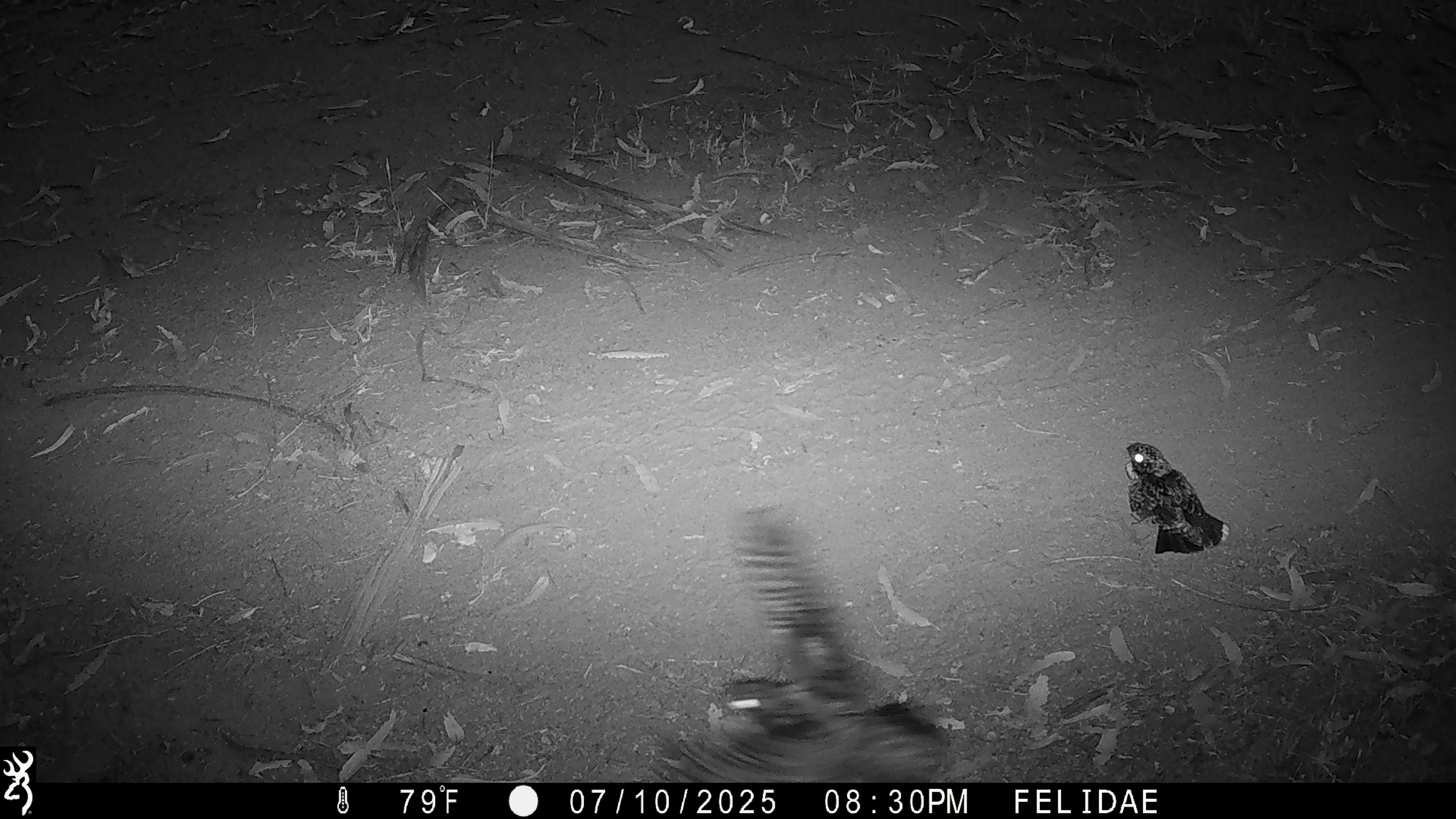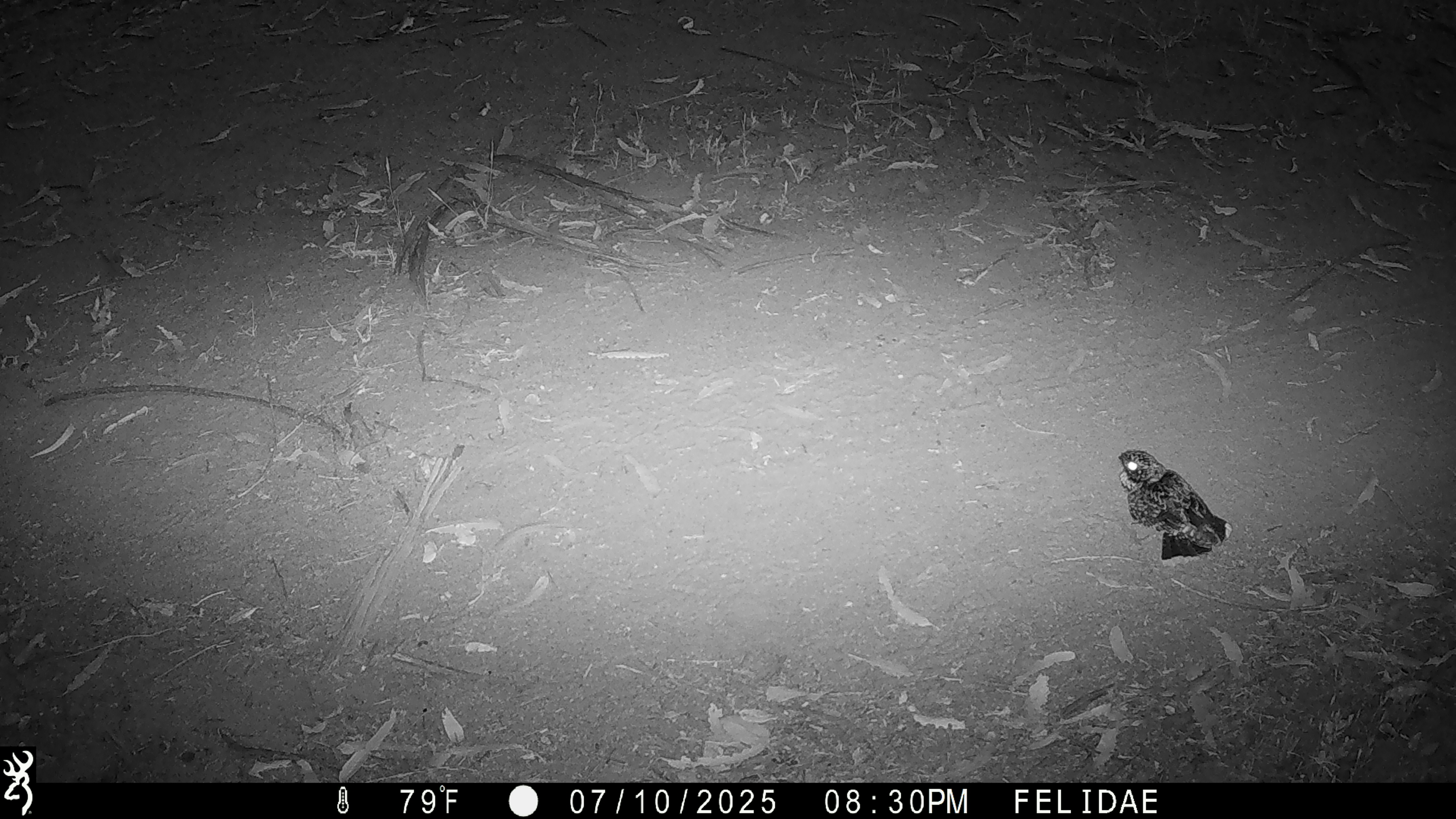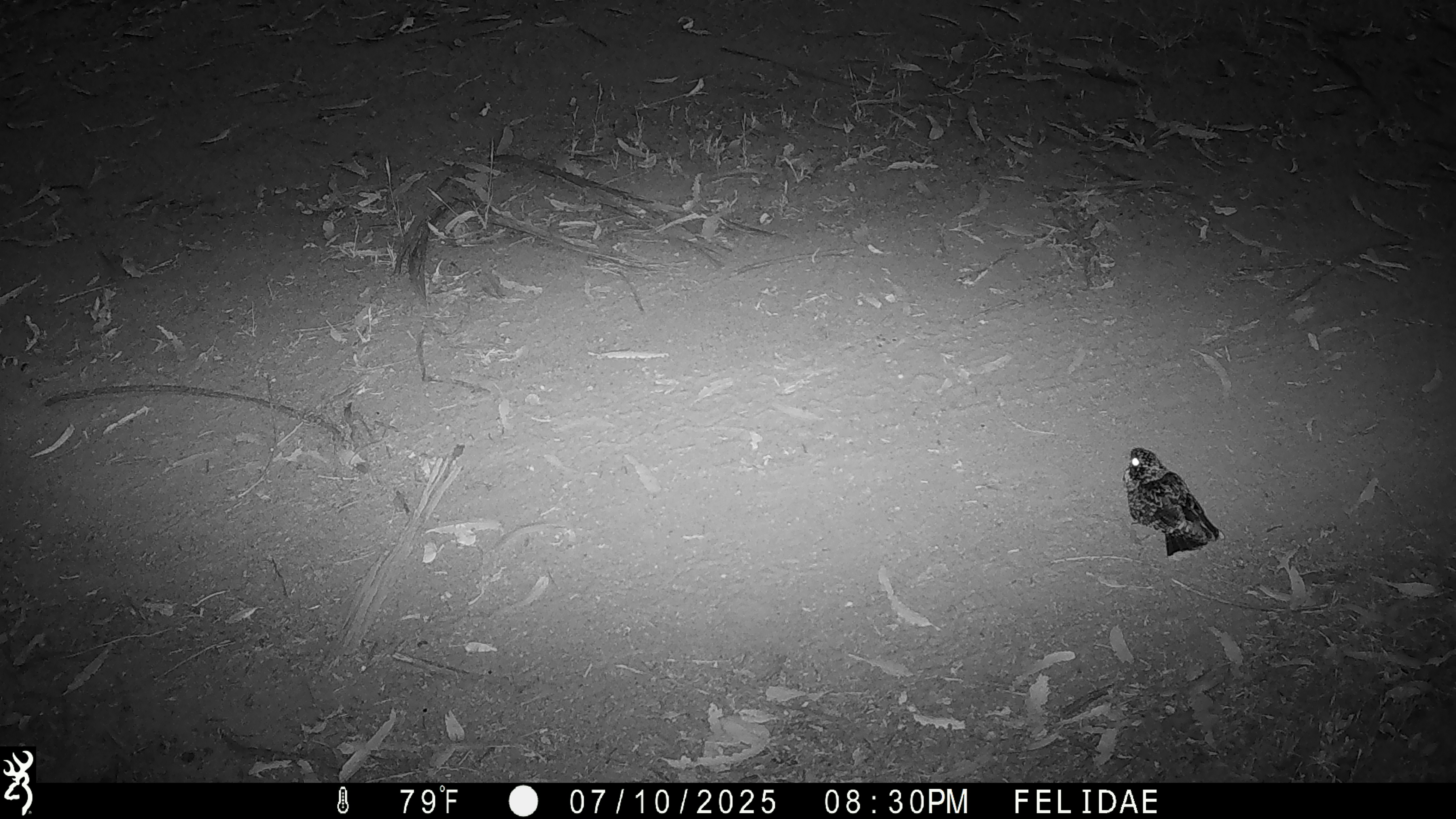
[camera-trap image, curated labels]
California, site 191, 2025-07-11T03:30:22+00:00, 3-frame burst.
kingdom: Animalia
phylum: Chordata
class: Aves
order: Caprimulgiformes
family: Caprimulgidae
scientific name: Caprimulgidae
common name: nightjar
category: unknown nightjar